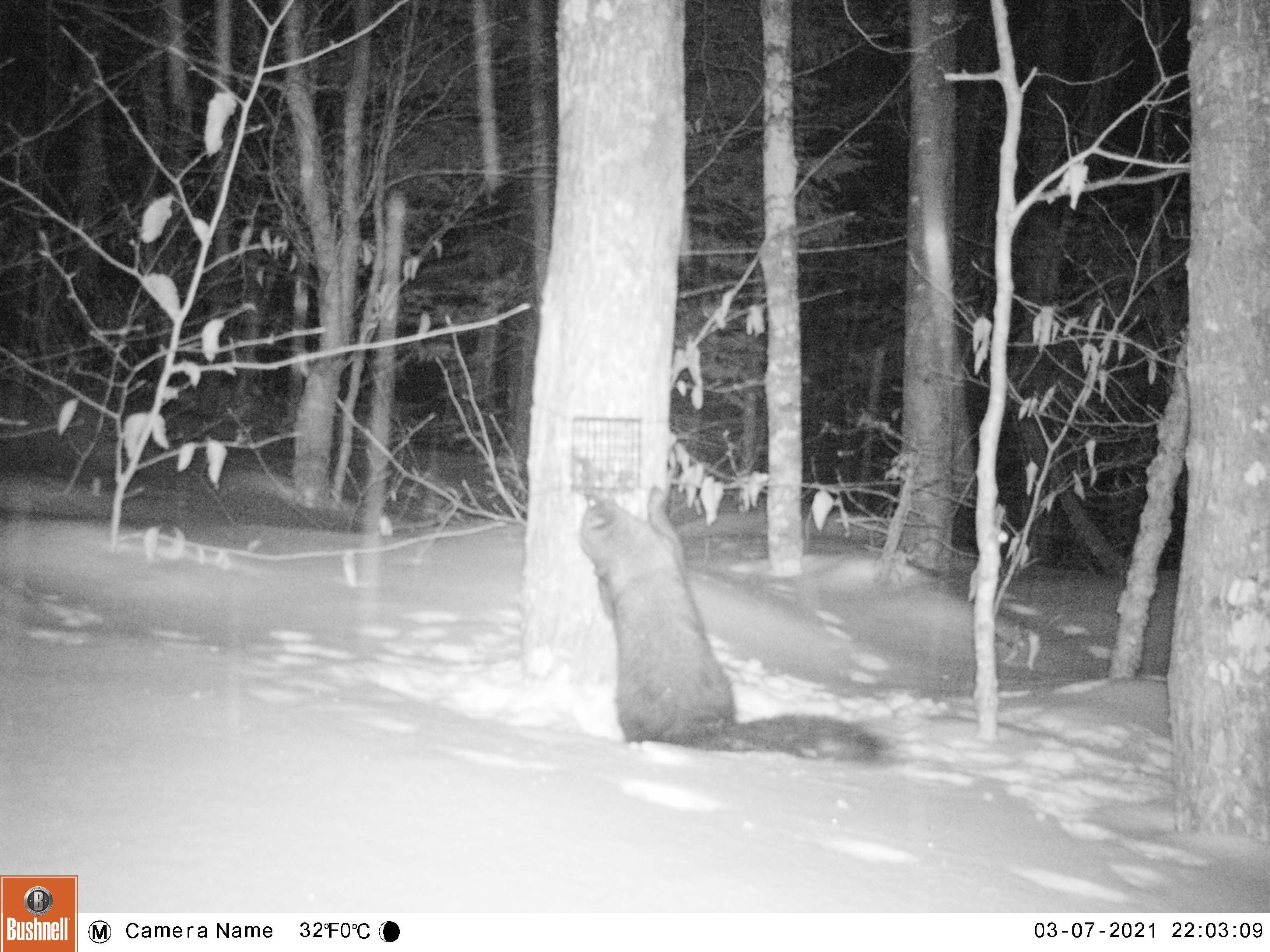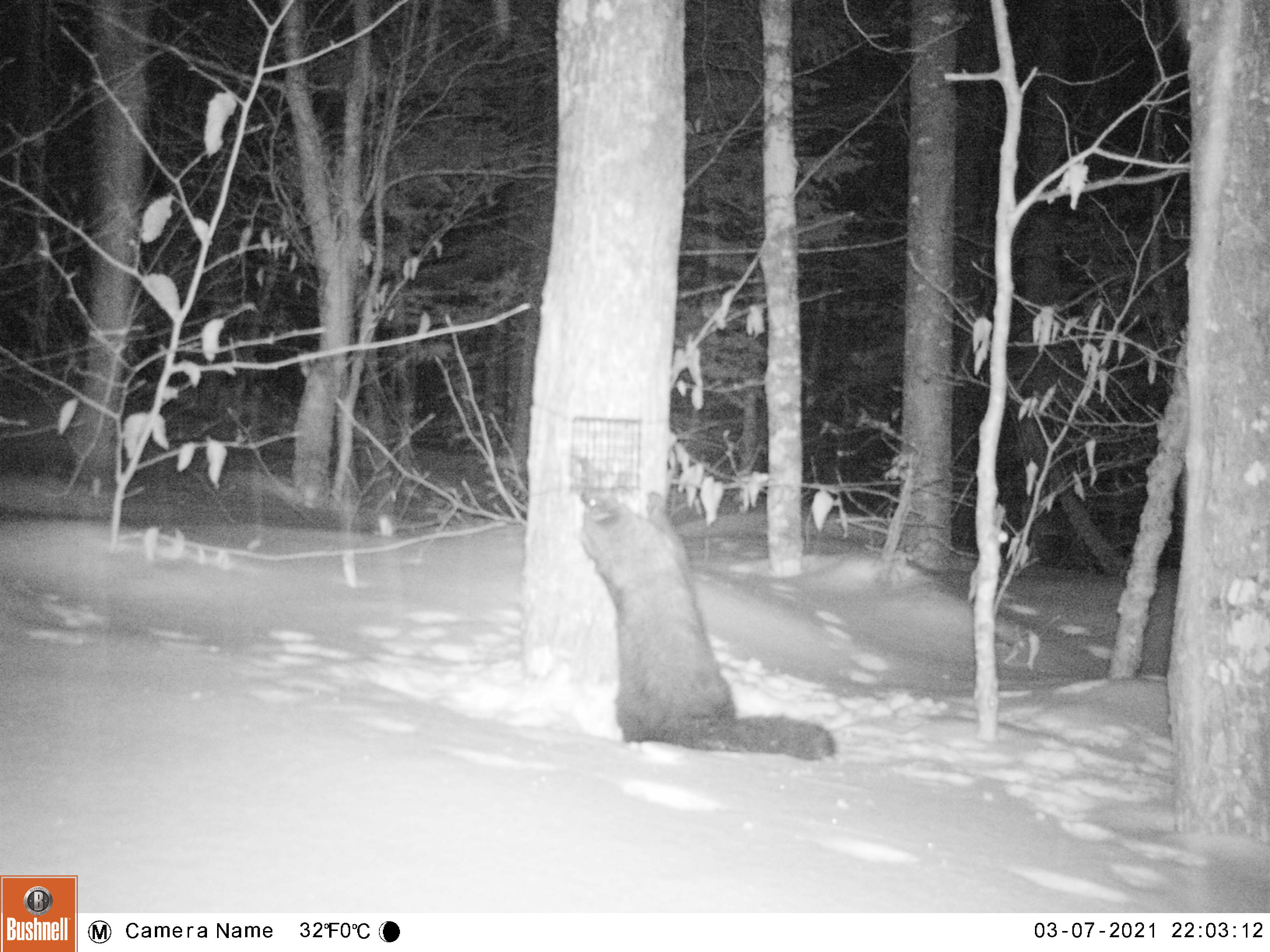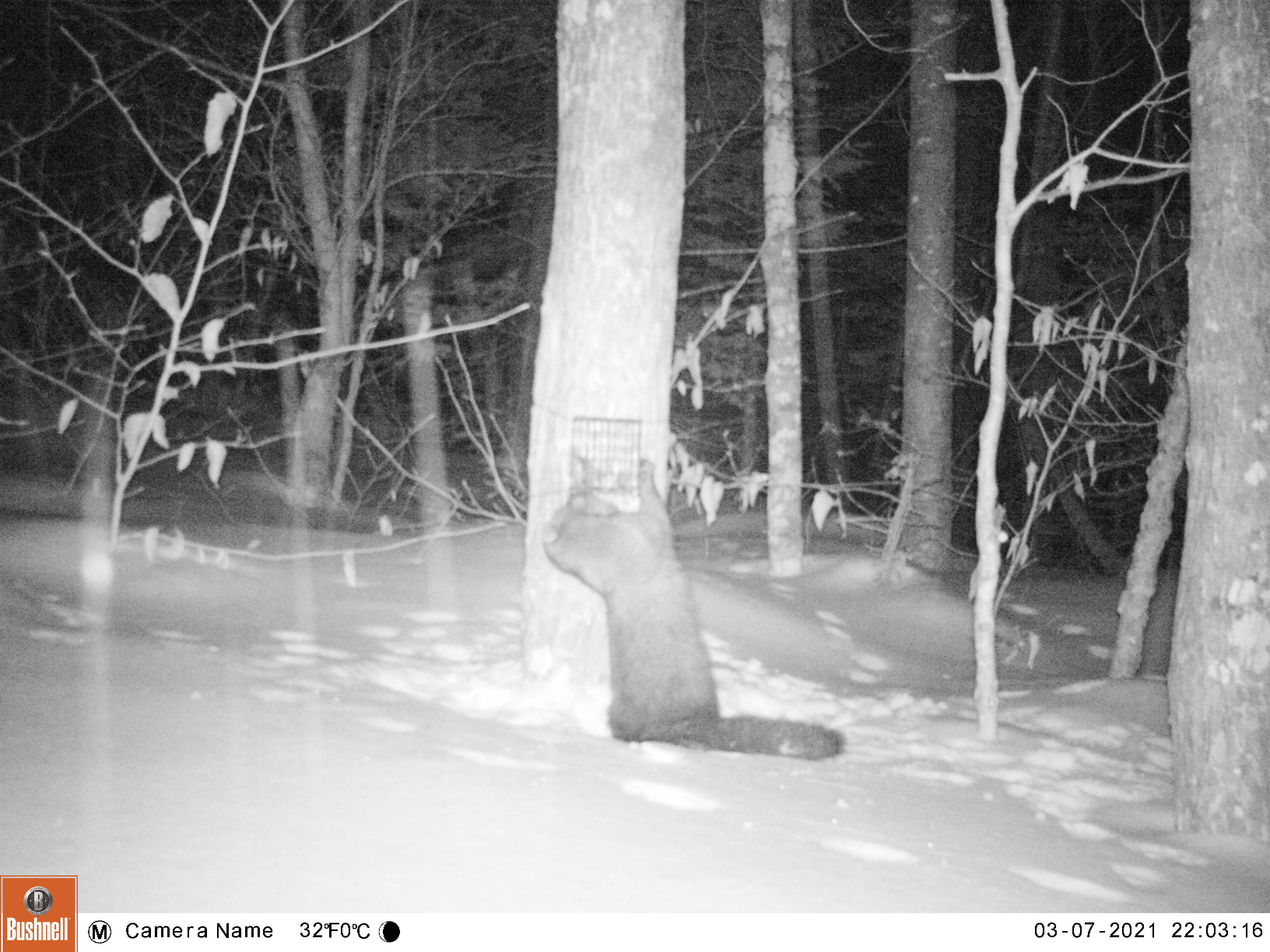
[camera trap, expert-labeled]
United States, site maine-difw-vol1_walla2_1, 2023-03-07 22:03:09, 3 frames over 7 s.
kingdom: Animalia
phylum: Chordata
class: Mammalia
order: Carnivora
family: Mustelidae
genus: Pekania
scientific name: Pekania pennanti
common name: fisher